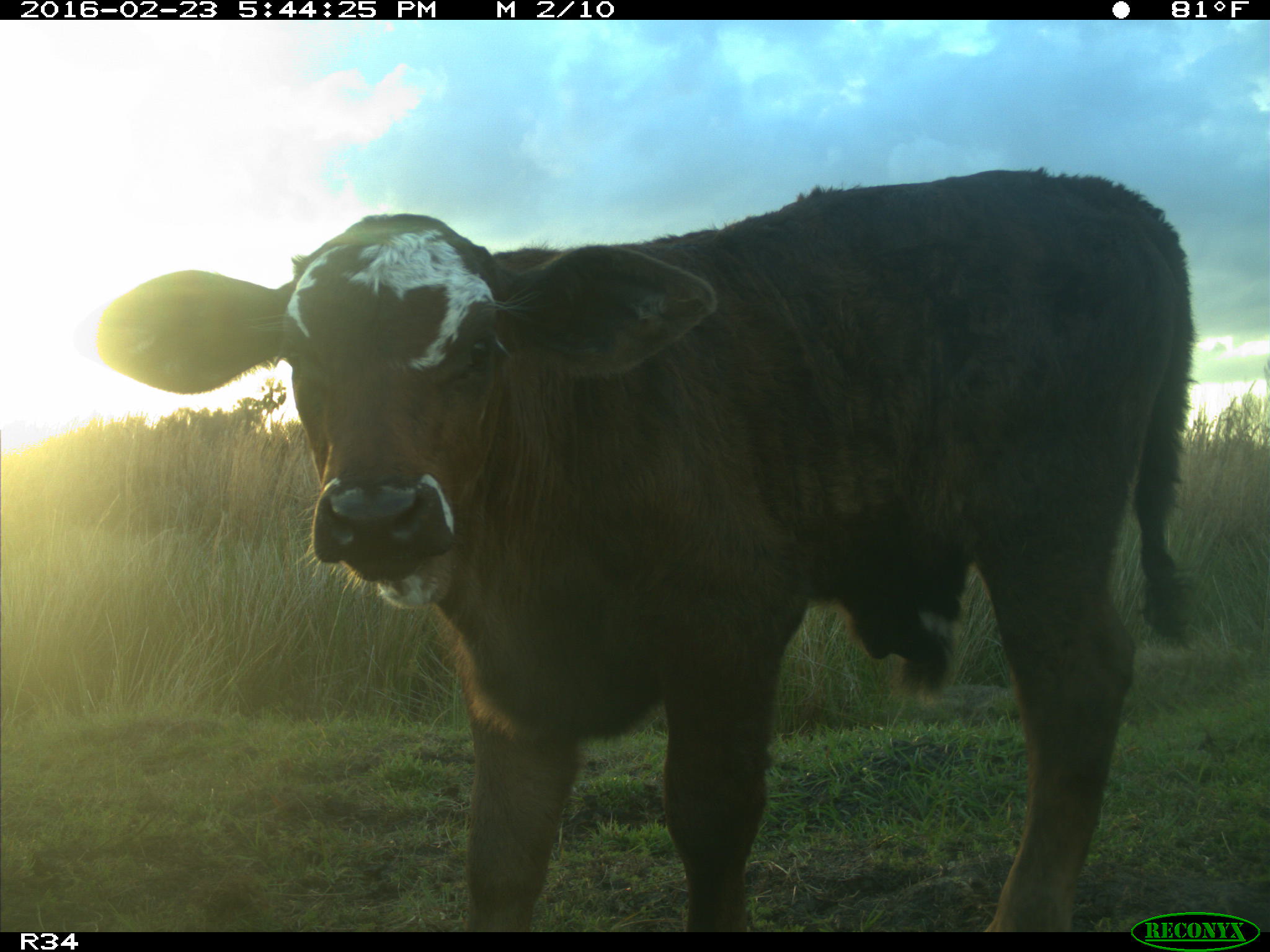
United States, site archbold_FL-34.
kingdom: Animalia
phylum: Chordata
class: Mammalia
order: Artiodactyla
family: Bovidae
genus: Bos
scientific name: Bos taurus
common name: domestic cow